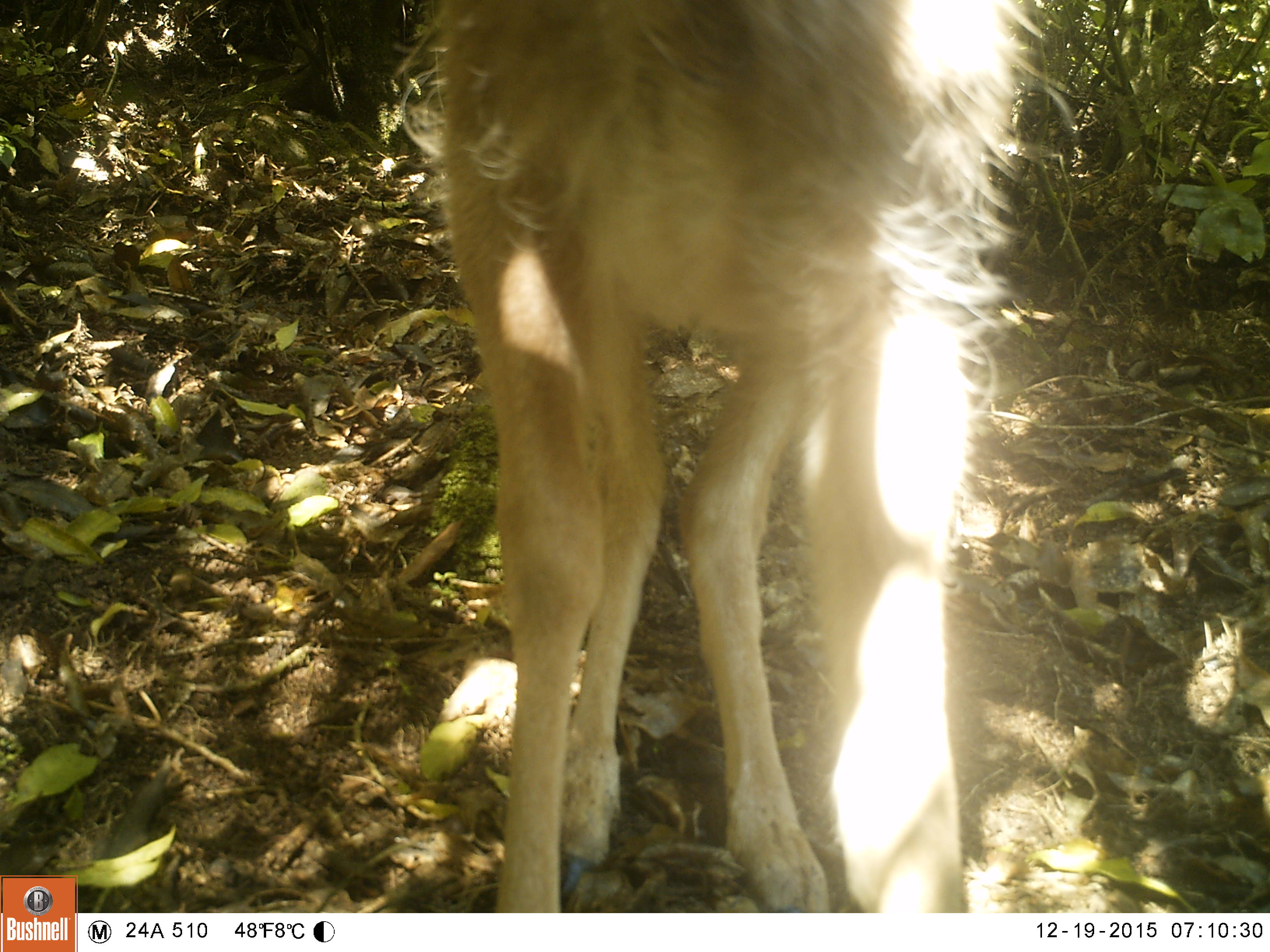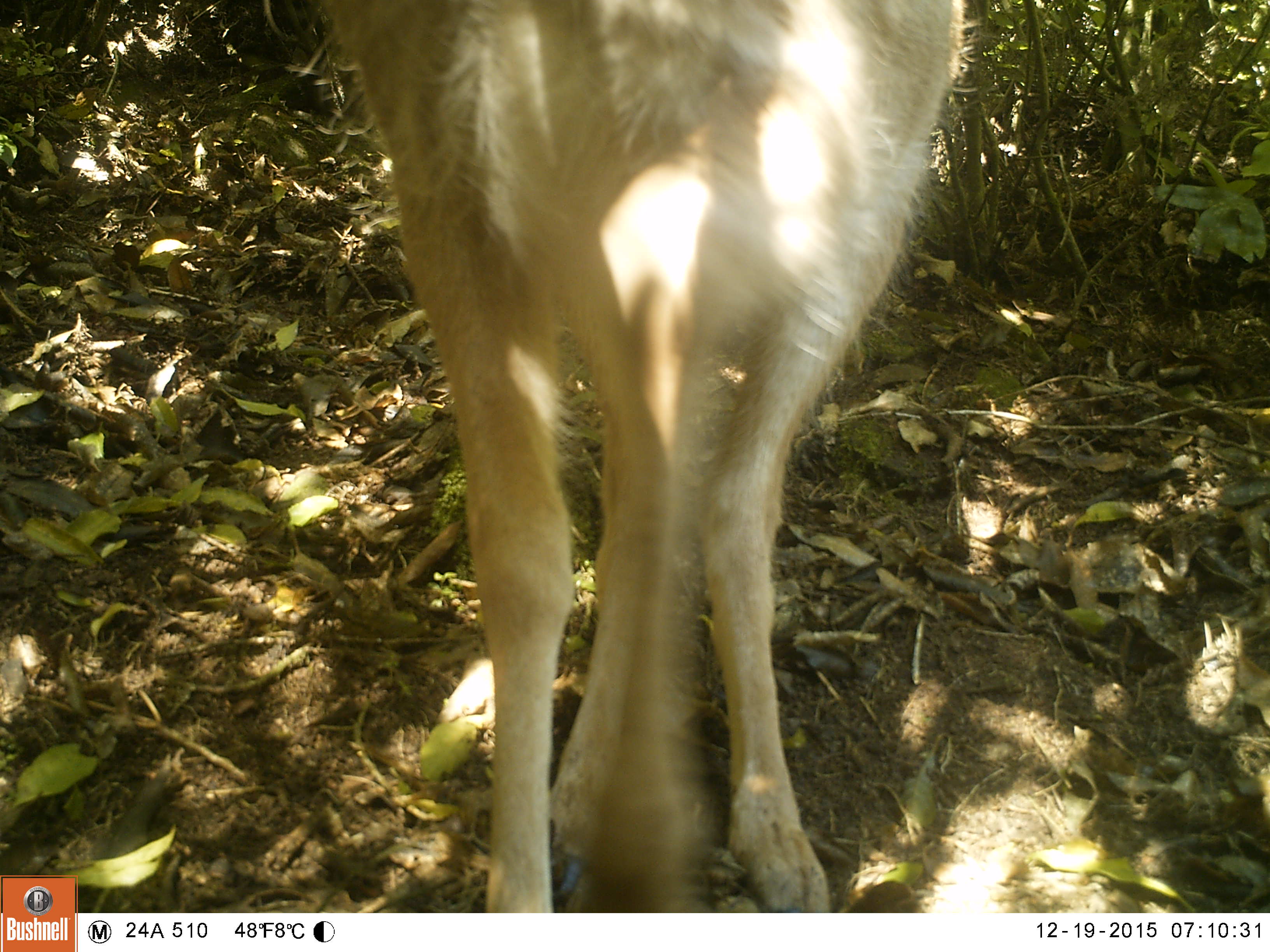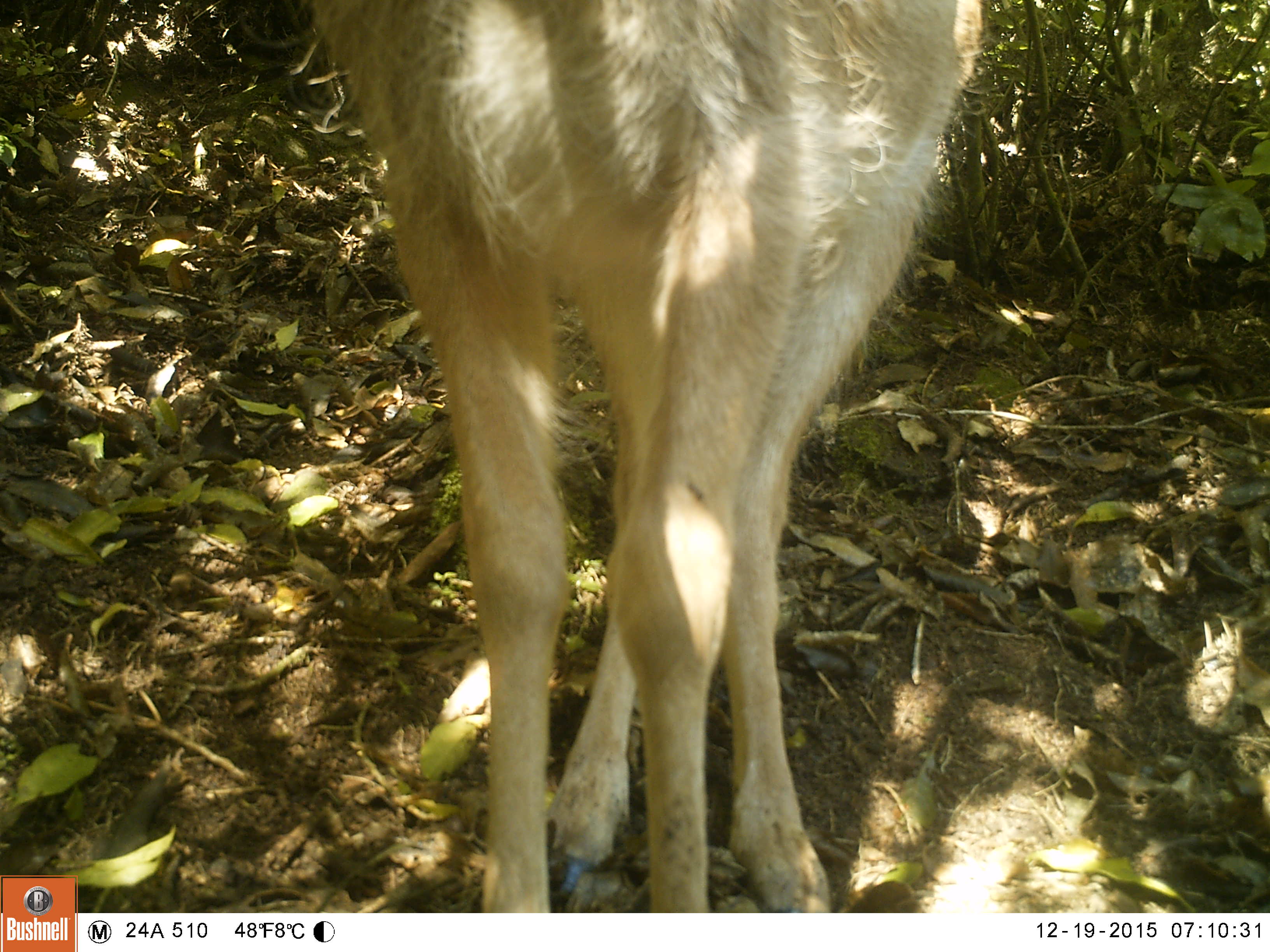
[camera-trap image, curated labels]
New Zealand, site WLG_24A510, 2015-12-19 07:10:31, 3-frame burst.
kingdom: Animalia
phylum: Chordata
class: Mammalia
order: Artiodactyla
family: Cervidae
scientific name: Cervidae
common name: deer